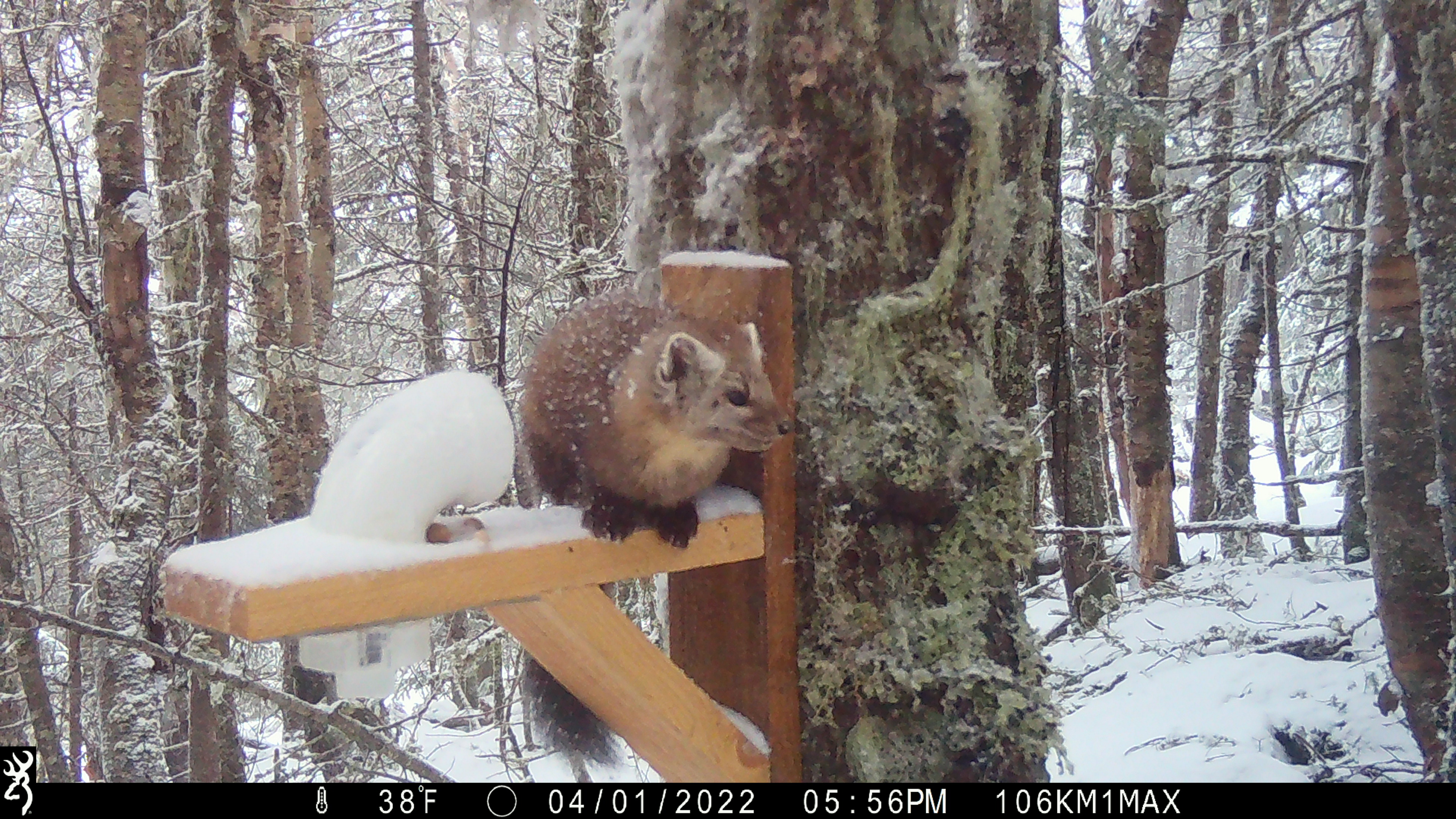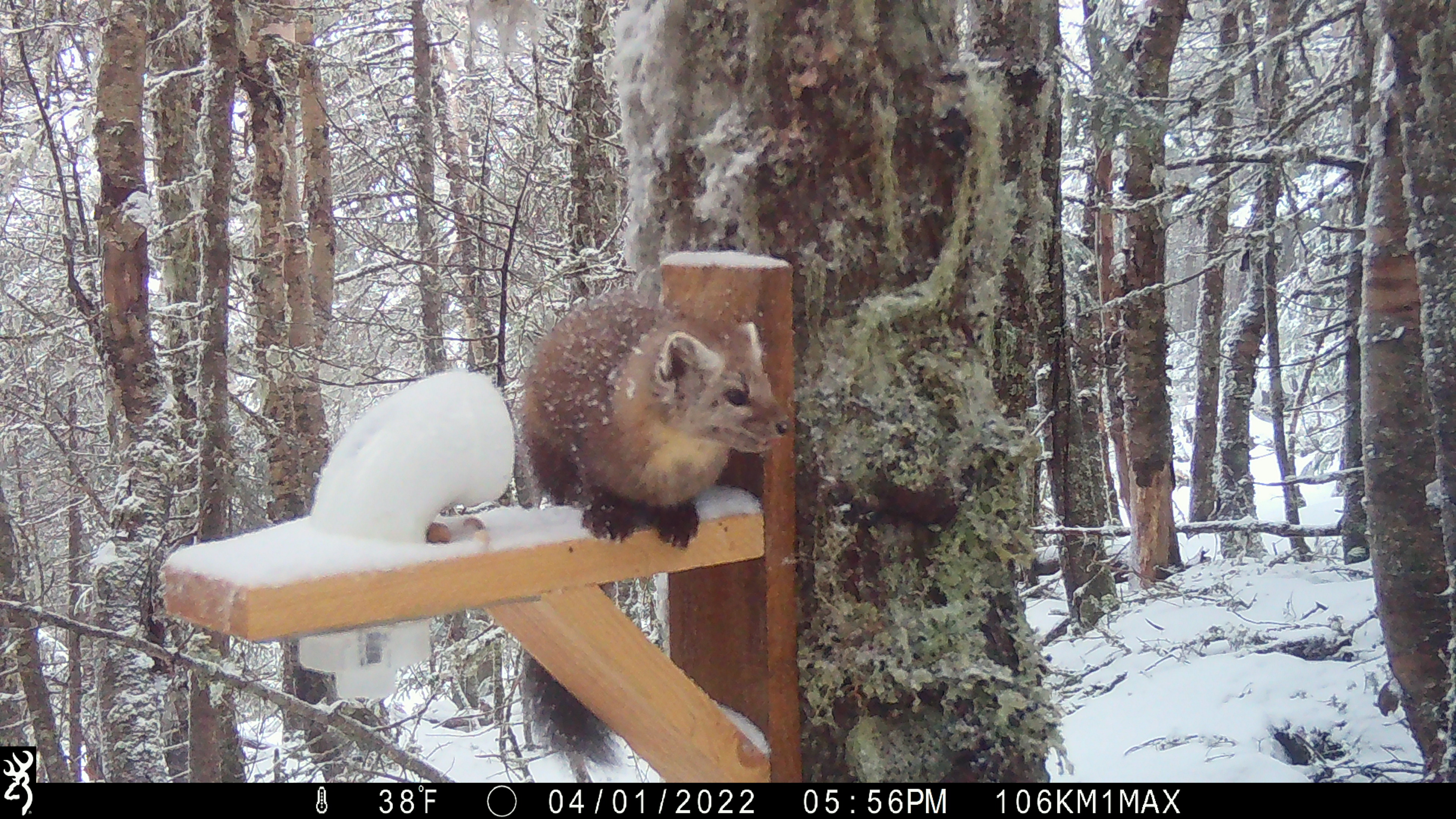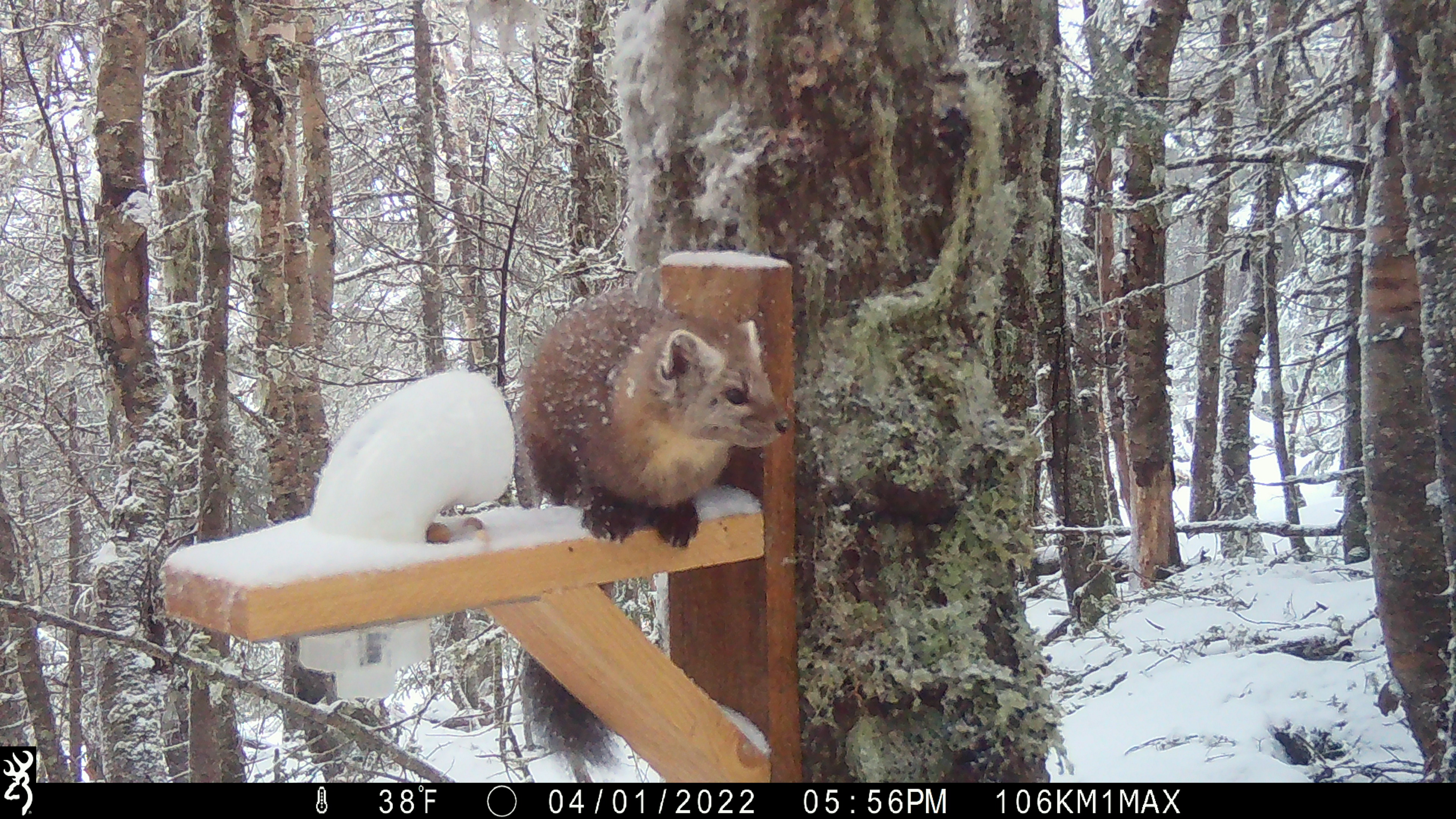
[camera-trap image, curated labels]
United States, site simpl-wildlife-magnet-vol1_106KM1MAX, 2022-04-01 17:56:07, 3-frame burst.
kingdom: Animalia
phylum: Chordata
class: Mammalia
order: Carnivora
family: Mustelidae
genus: Martes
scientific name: Martes americana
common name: american marten